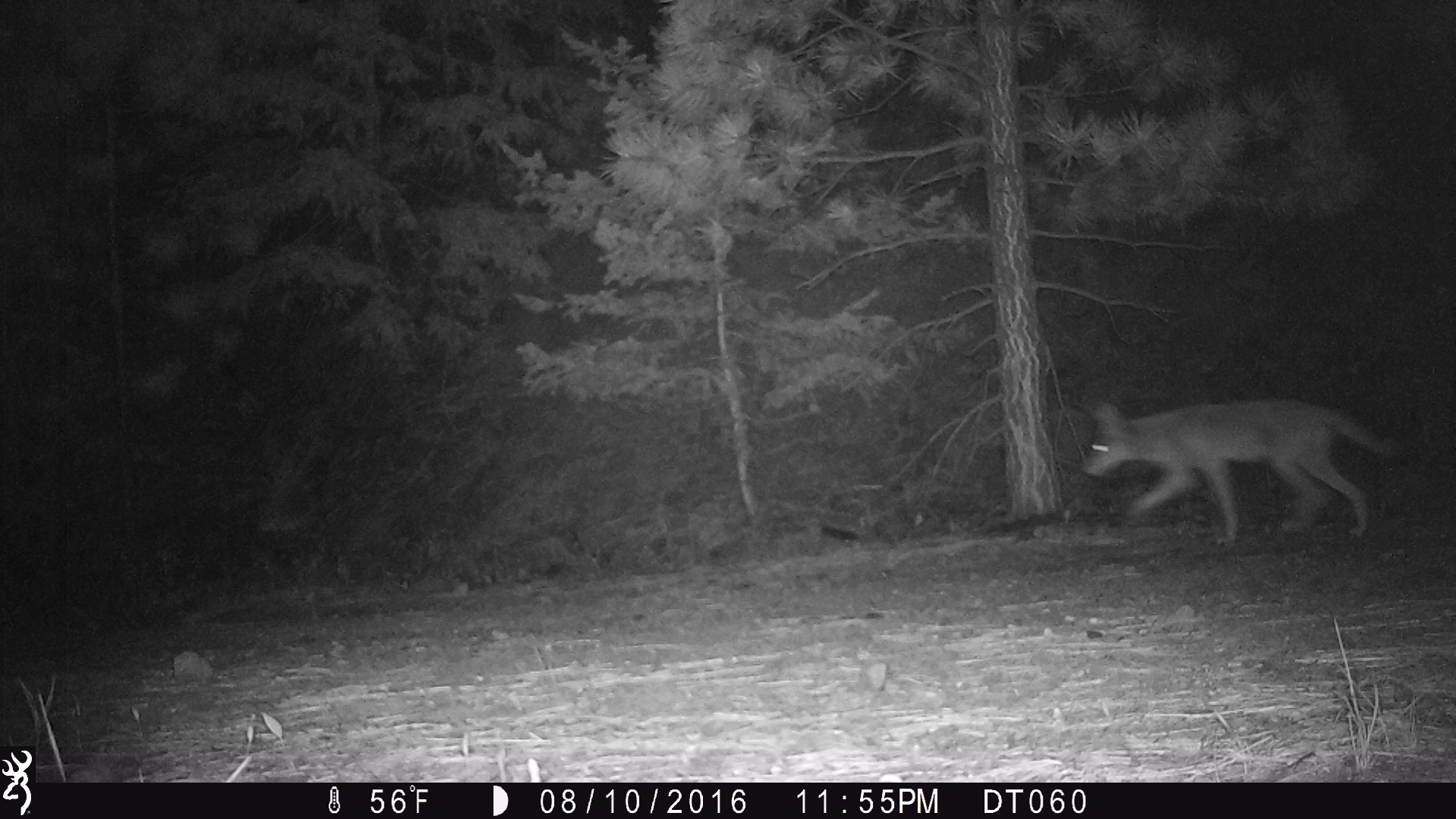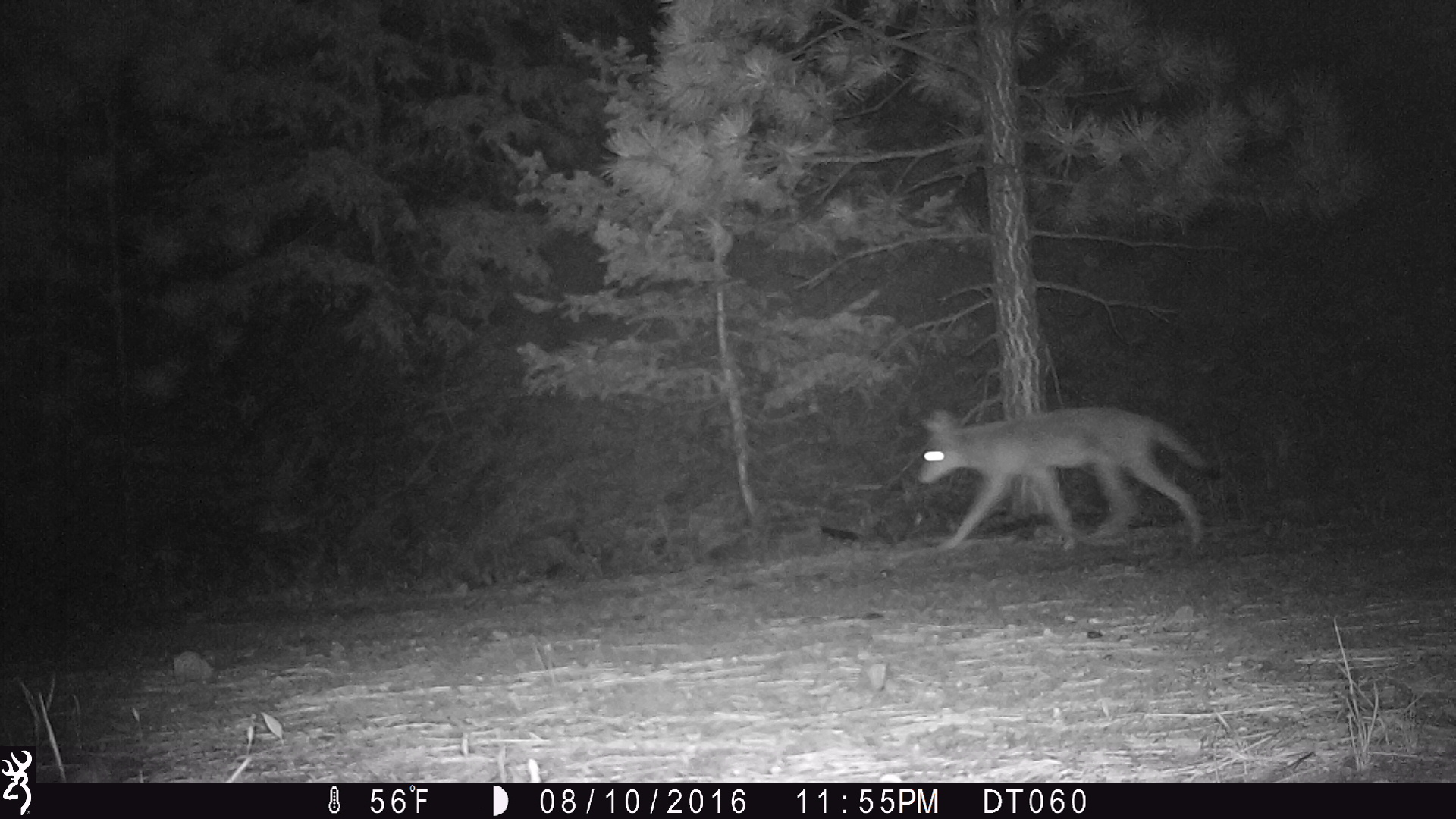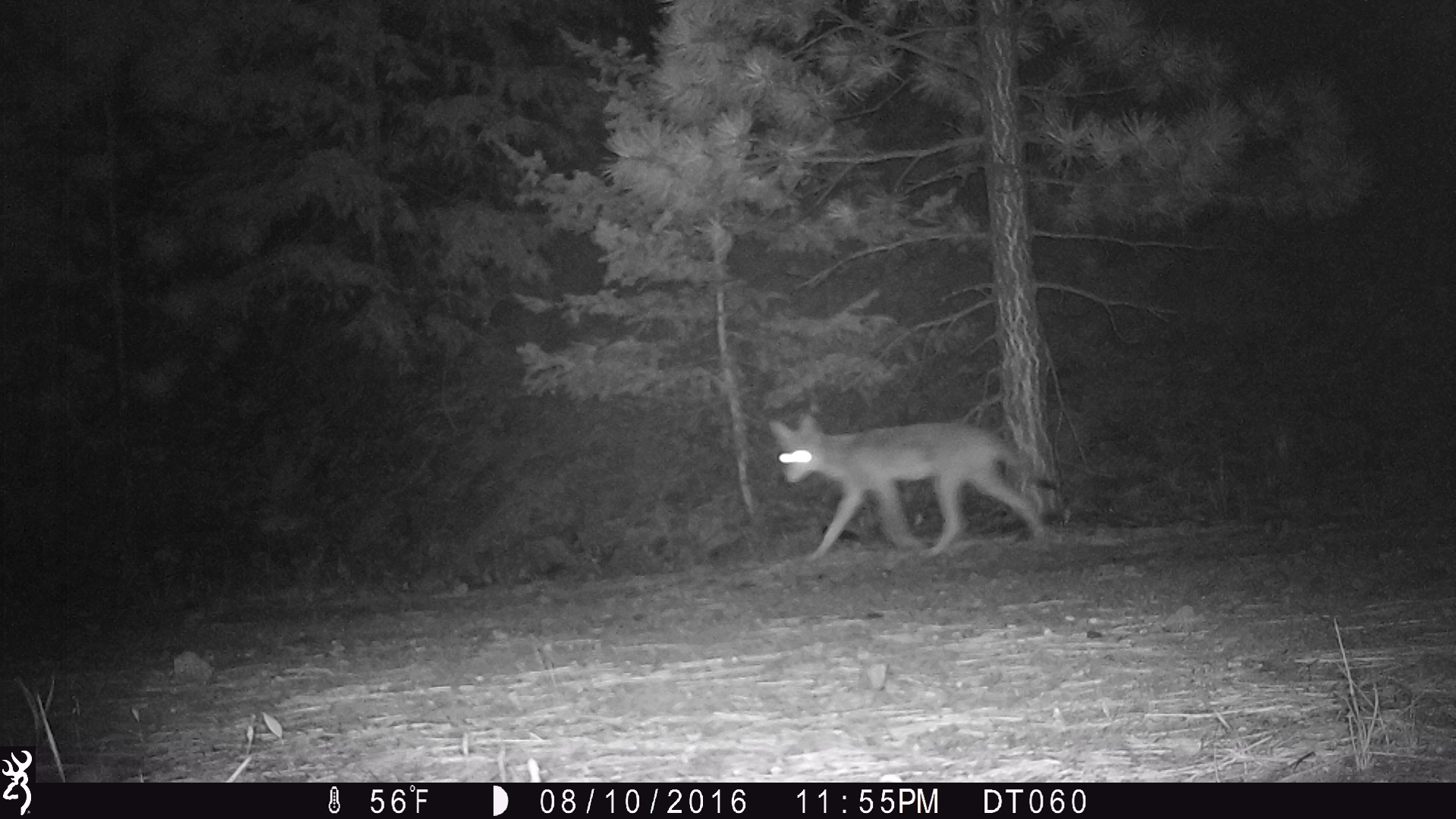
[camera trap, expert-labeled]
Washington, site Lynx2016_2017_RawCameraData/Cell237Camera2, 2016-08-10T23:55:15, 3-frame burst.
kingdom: Animalia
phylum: Chordata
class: Mammalia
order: Carnivora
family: Canidae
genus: Canis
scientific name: Canis latrans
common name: coyote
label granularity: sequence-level